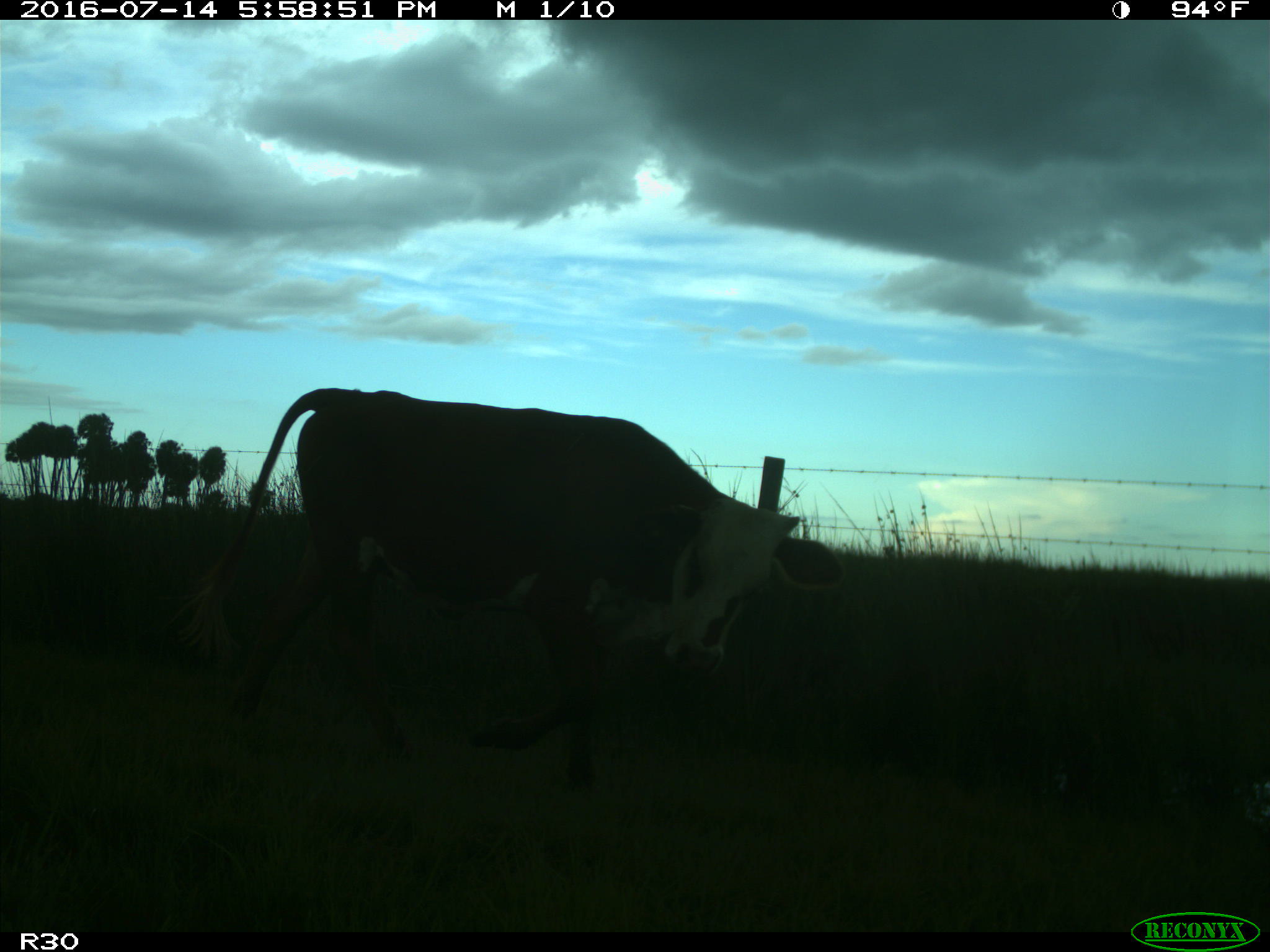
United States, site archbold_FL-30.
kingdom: Animalia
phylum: Chordata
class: Mammalia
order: Artiodactyla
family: Bovidae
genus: Bos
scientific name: Bos taurus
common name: domestic cow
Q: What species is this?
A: Bos taurus (domestic cow).